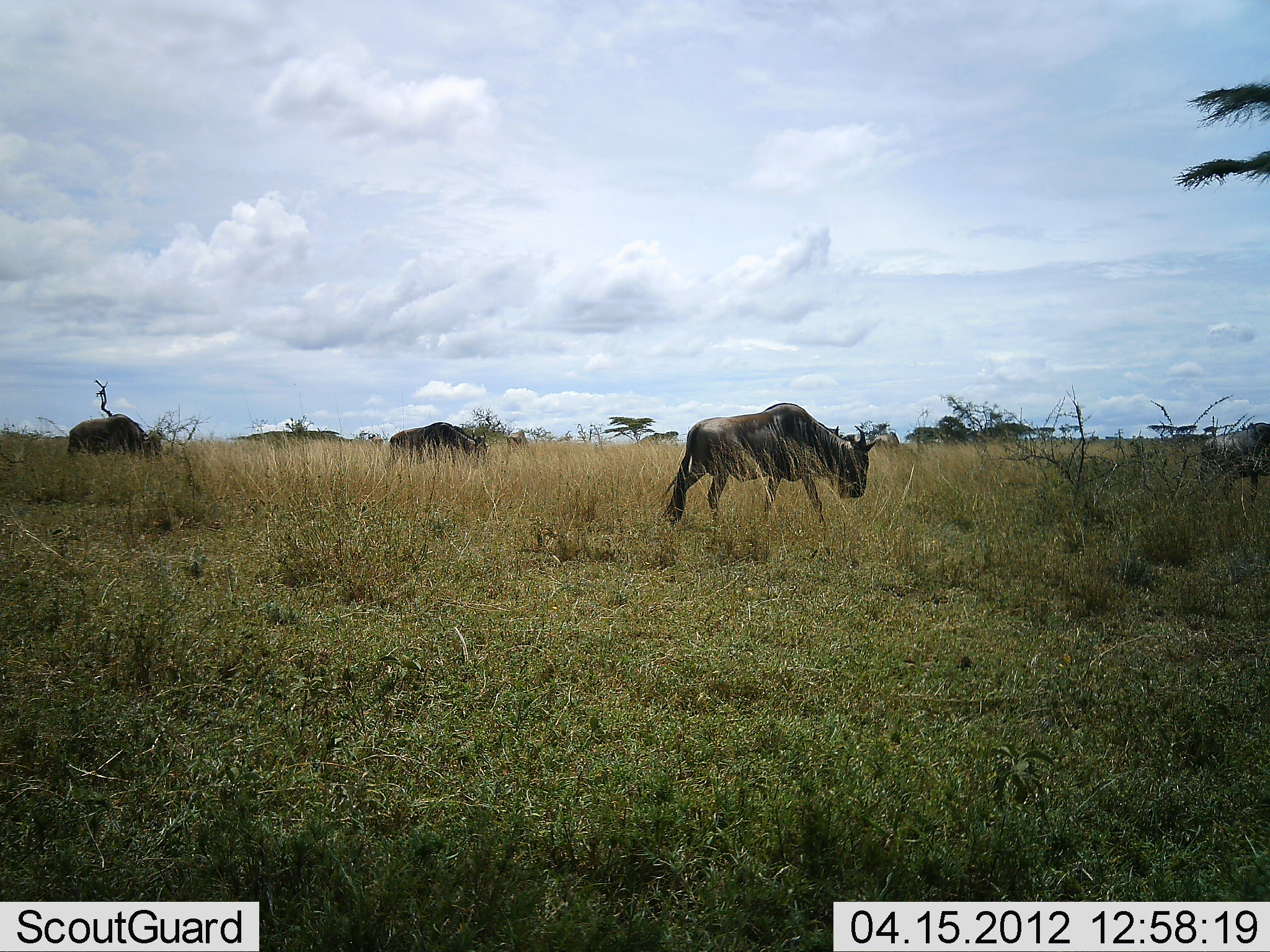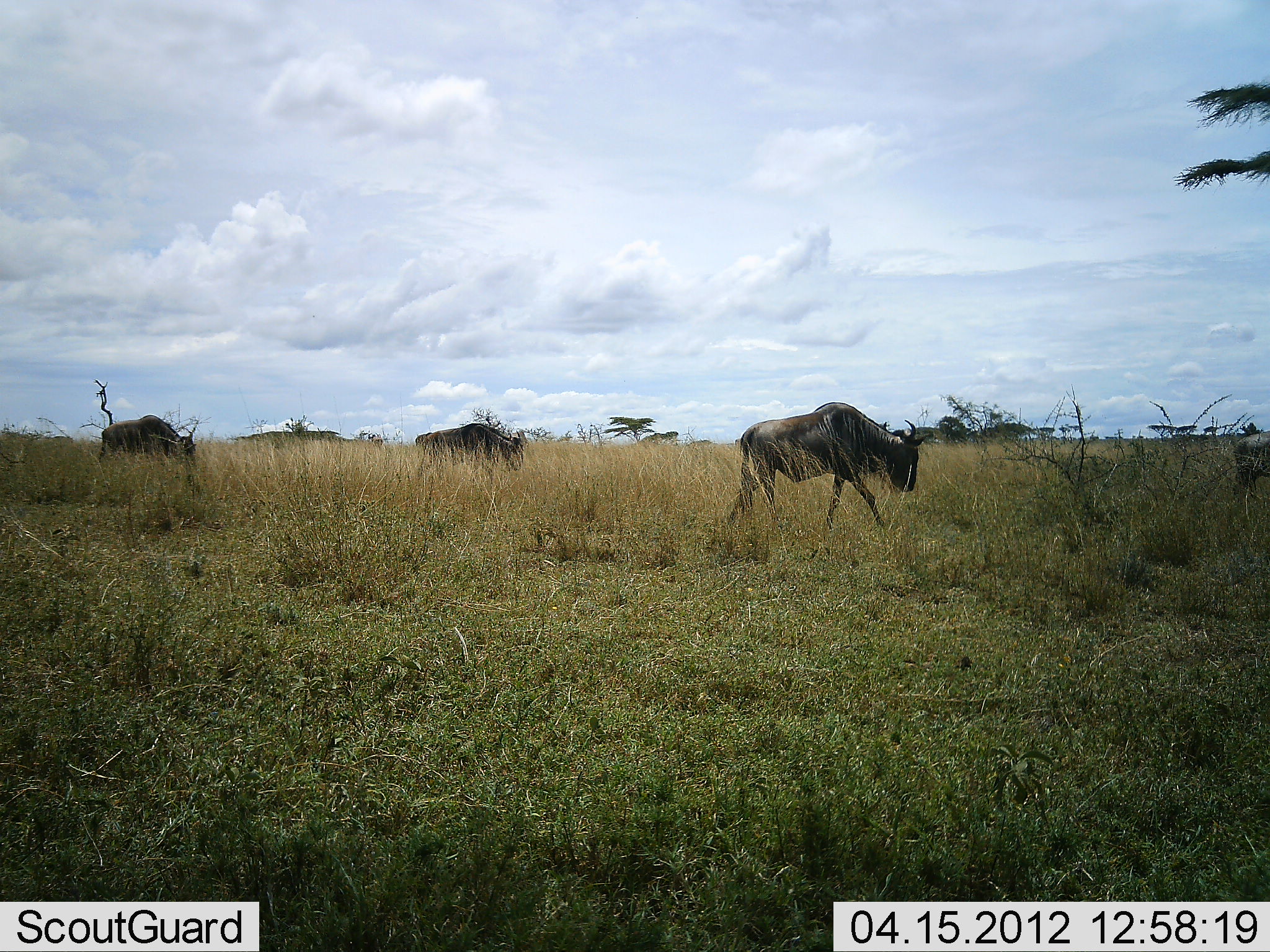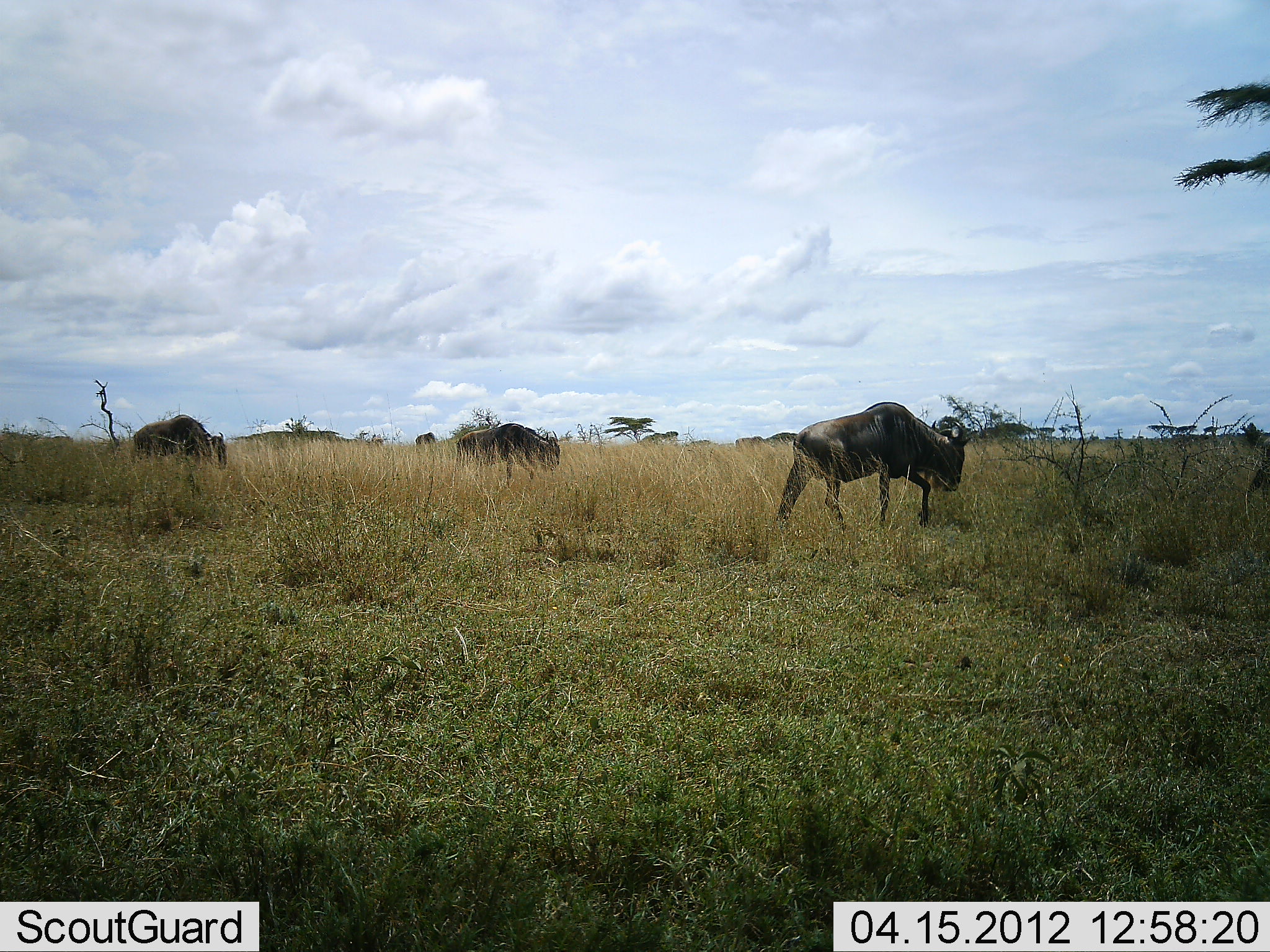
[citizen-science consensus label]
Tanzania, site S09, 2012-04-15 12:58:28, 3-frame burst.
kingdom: Animalia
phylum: Chordata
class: Mammalia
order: Artiodactyla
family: Bovidae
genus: Connochaetes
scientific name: Connochaetes taurinus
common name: blue wildebeest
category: wildebeest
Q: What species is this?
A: Wildebeest (blue wildebeest) (Connochaetes taurinus).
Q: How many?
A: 4.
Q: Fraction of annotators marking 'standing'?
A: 0%.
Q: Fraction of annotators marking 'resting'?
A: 0%.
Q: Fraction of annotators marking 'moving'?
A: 100%.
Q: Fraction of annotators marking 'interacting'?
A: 0%.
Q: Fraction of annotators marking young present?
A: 0%.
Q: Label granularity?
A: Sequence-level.